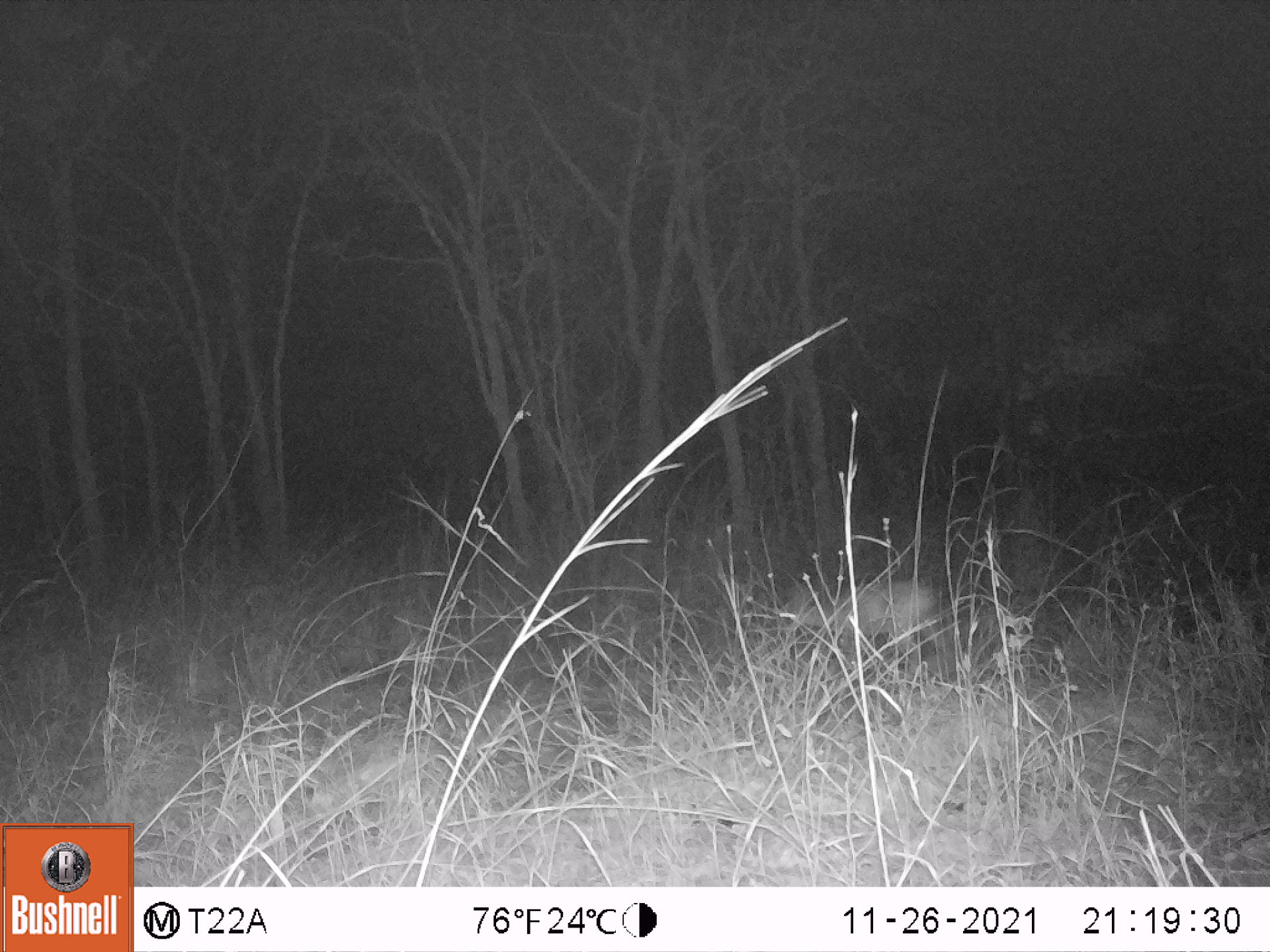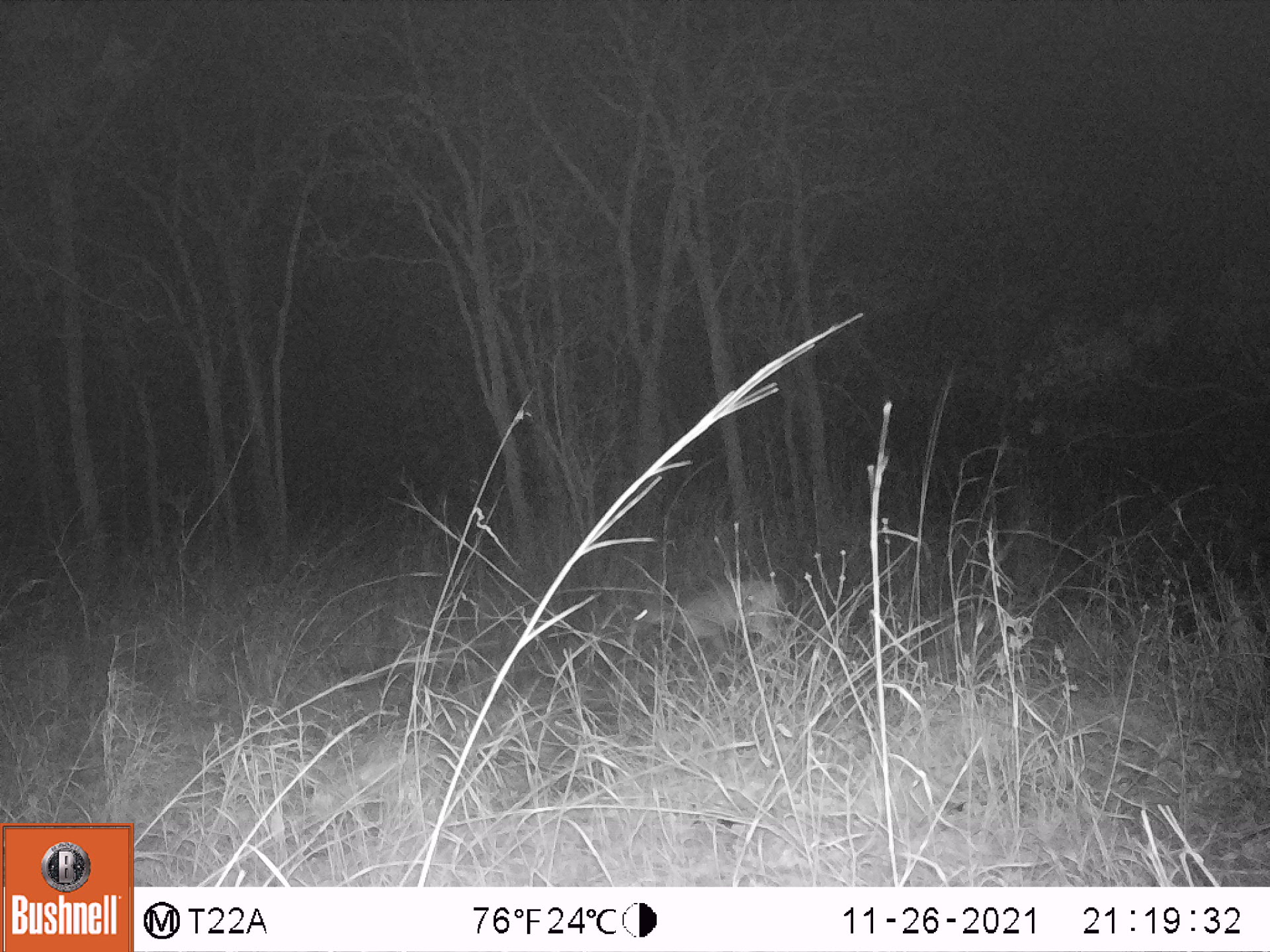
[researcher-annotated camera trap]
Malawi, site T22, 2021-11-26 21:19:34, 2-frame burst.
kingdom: Animalia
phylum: Chordata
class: Mammalia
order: Artiodactyla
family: Bovidae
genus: Sylvicapra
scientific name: Sylvicapra grimmia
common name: common duiker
Common duiker (Sylvicapra grimmia), count 1.